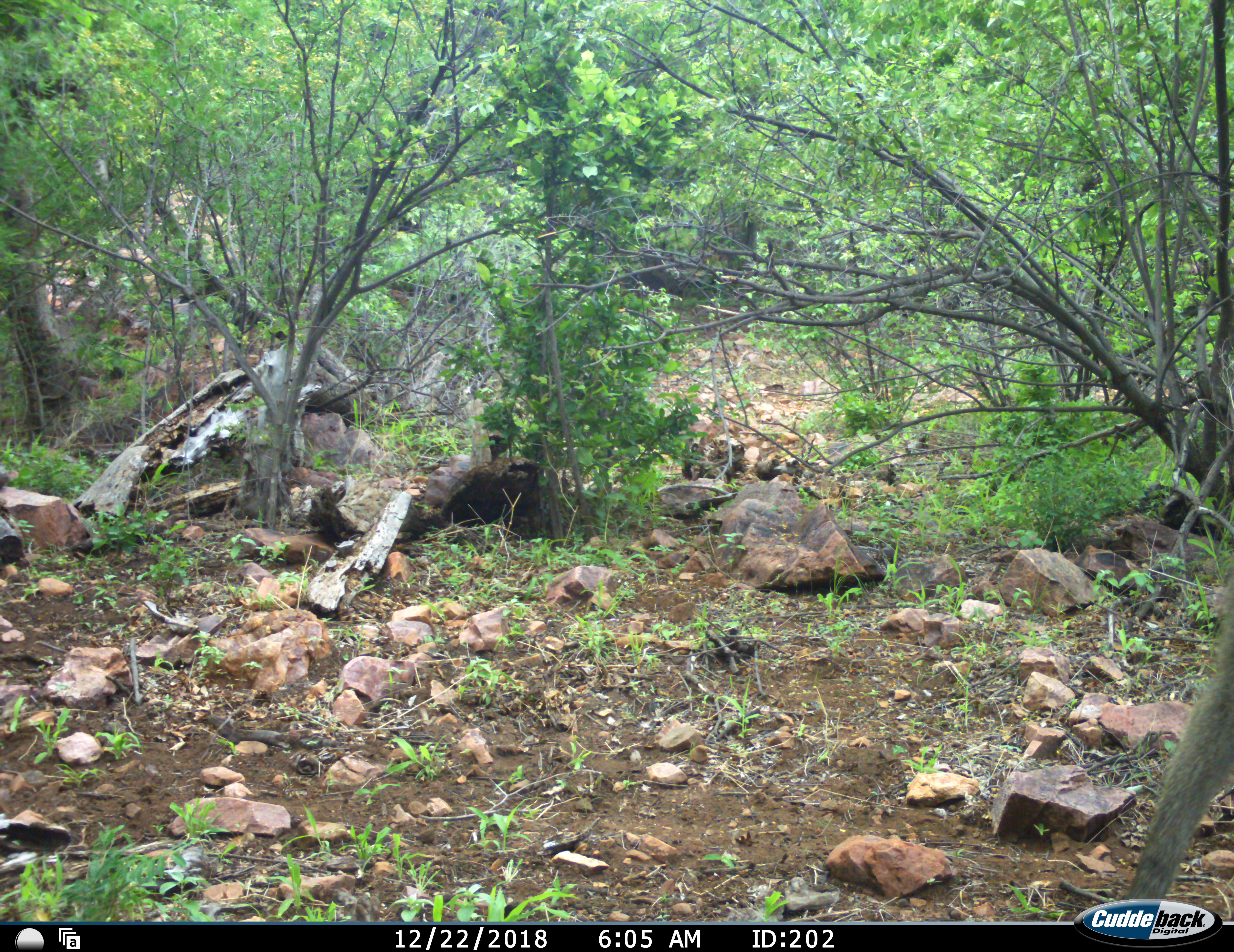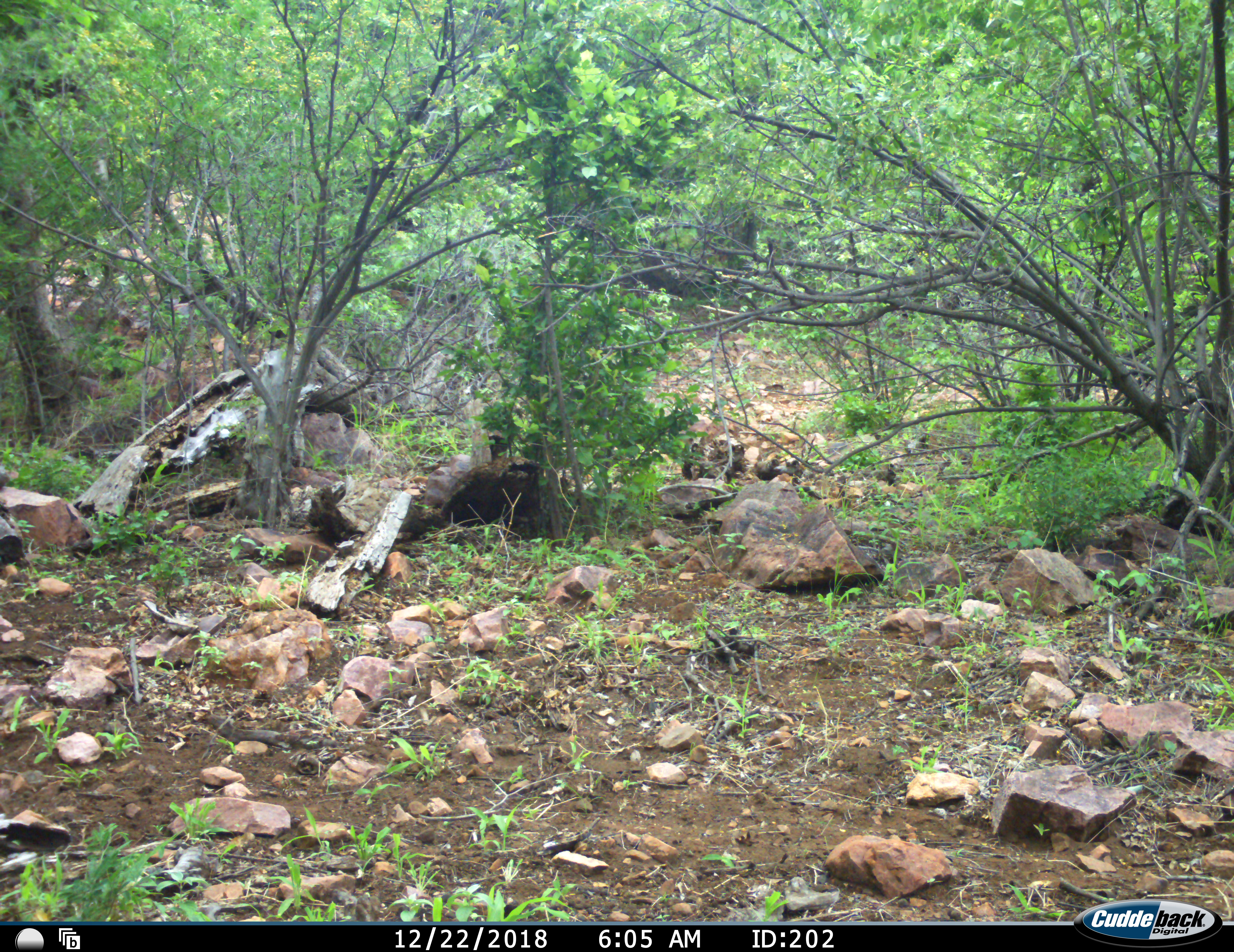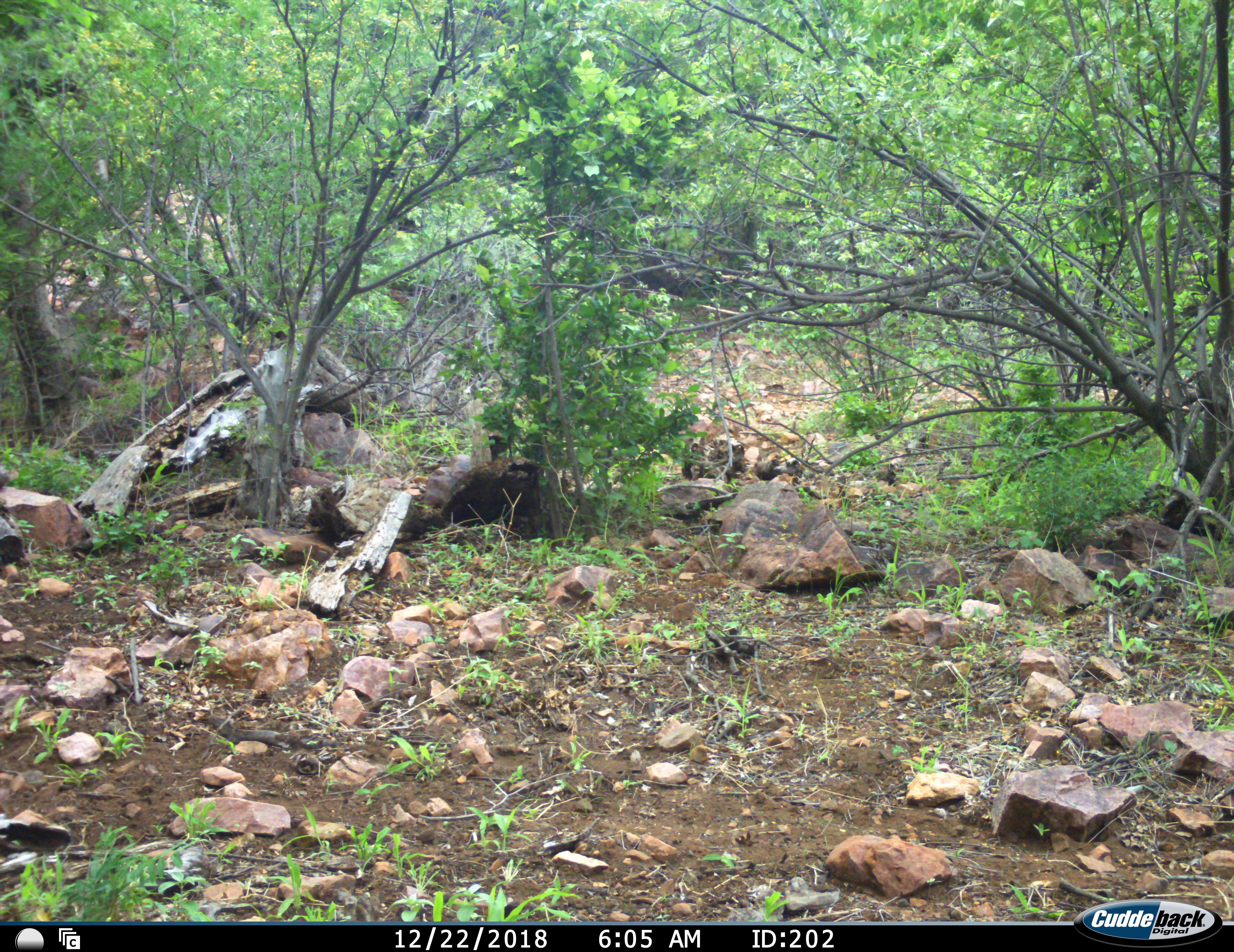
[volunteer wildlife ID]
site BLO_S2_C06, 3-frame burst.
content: unidentified animal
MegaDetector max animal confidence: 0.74